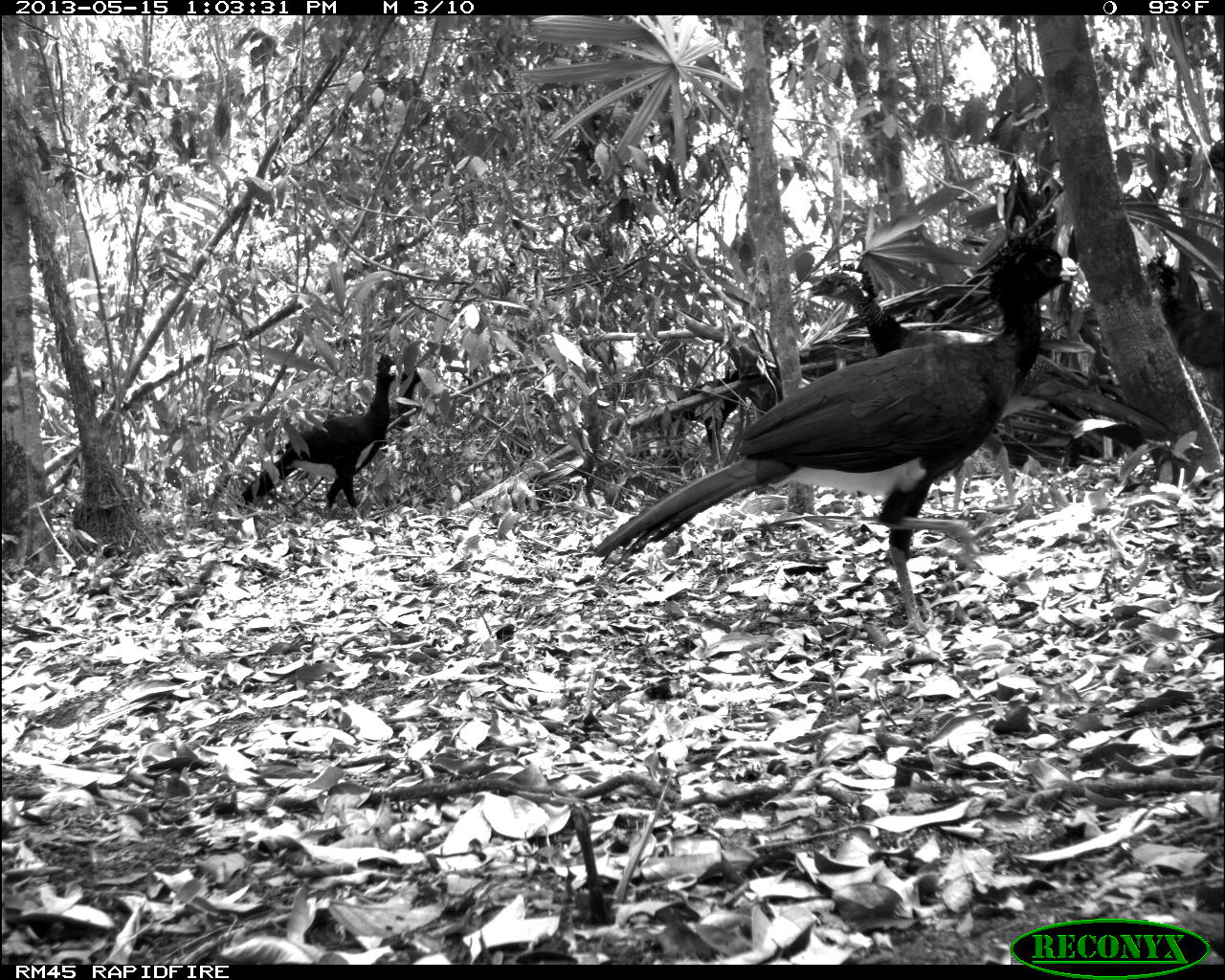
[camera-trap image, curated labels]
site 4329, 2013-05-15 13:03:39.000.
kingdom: Animalia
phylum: Chordata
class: Aves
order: Galliformes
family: Cracidae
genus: Crax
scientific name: Crax rubra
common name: great curassow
Crax rubra (great curassow), count 4.